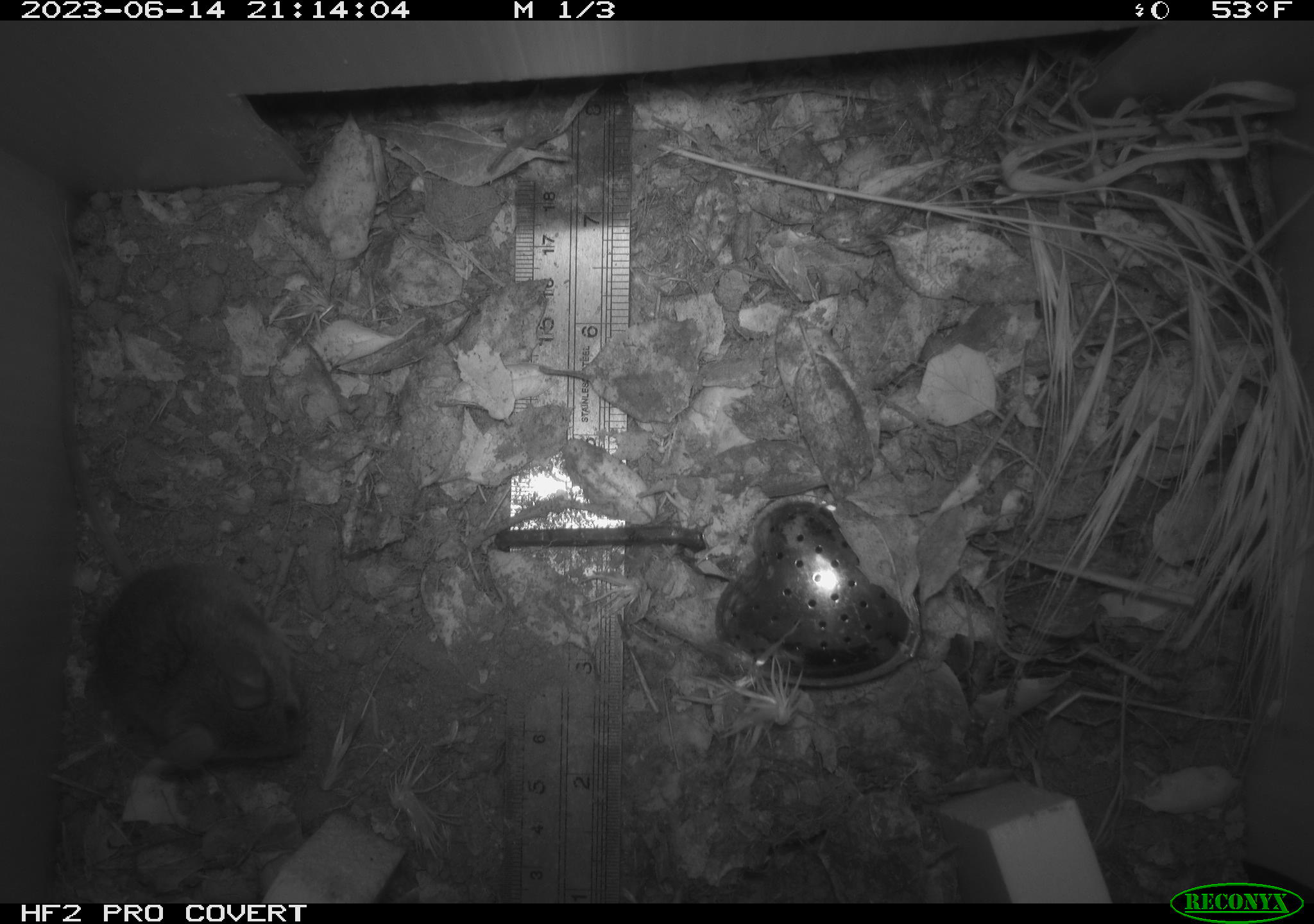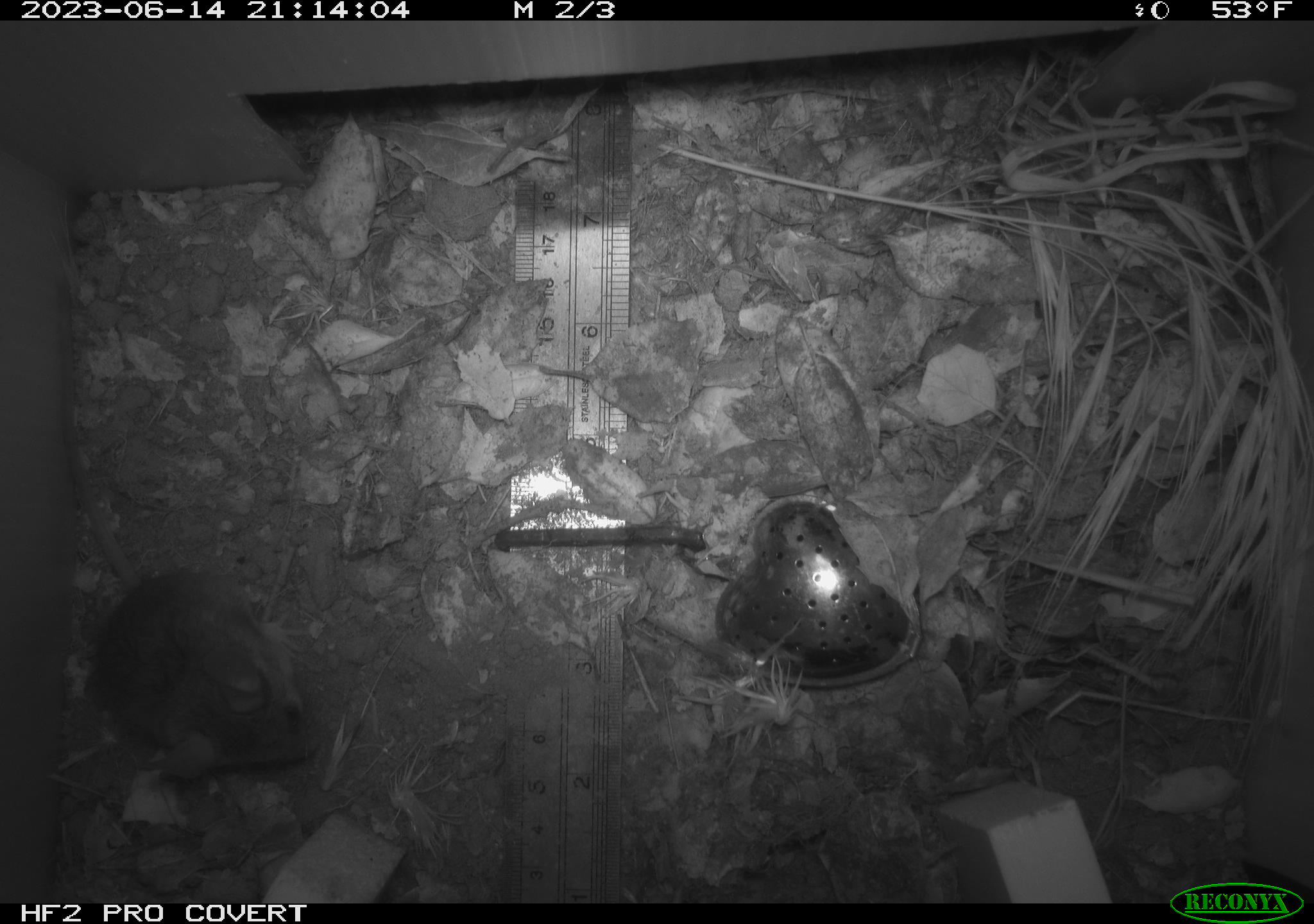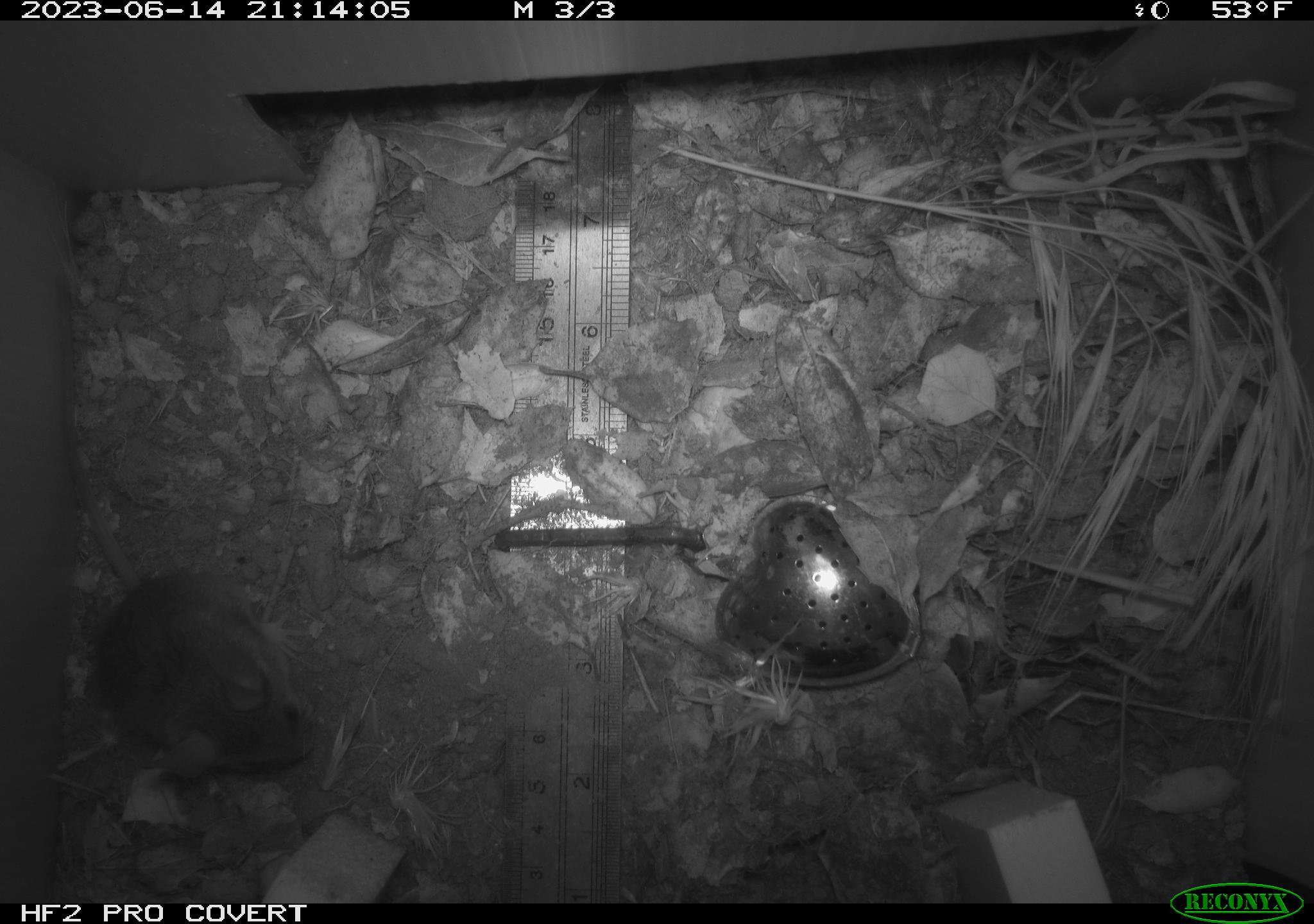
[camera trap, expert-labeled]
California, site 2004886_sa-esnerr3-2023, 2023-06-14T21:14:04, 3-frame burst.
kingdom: Animalia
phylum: Chordata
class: Mammalia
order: Rodentia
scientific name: Rodentia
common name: mouse species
Mouse species (Rodentia).